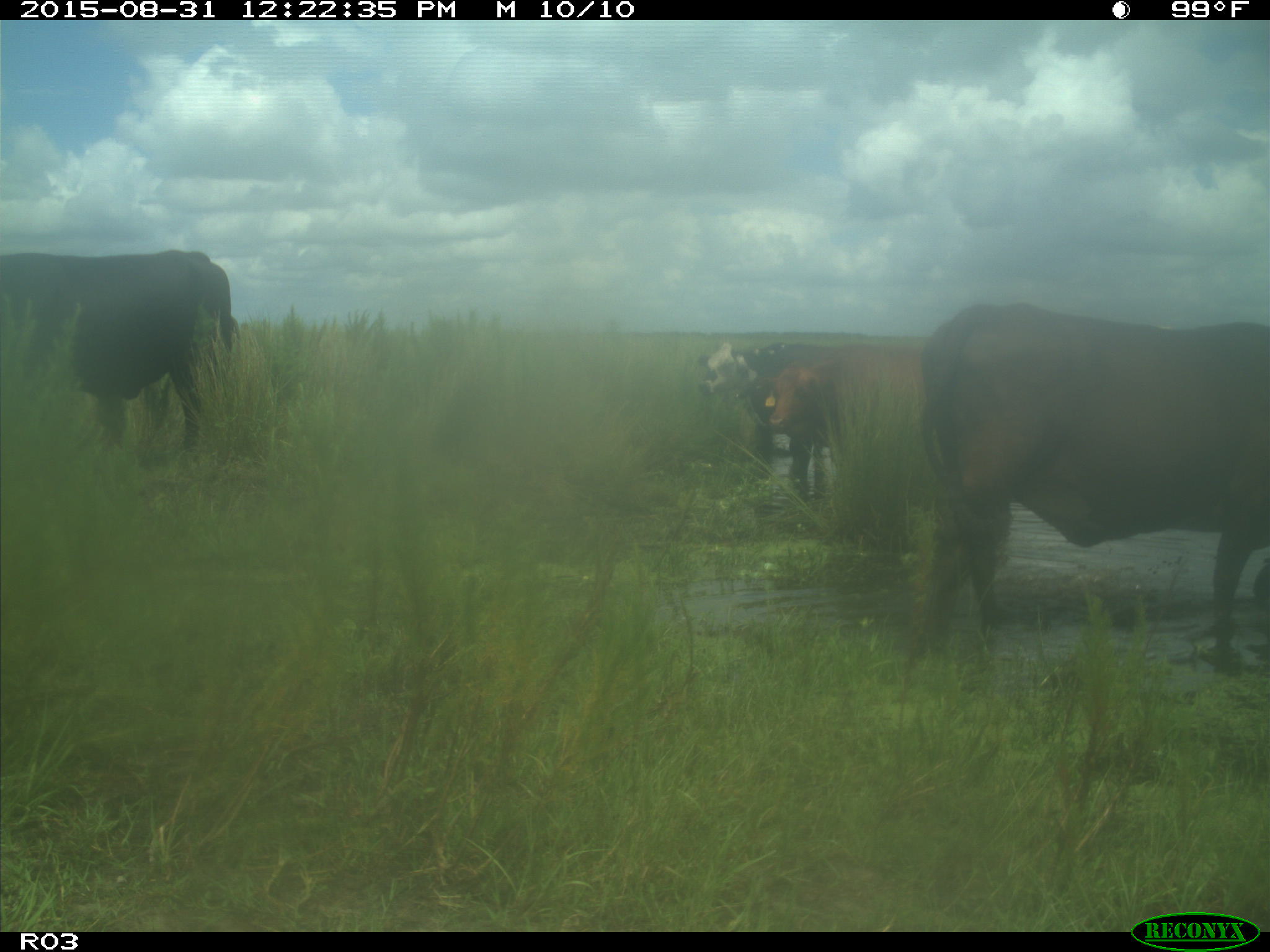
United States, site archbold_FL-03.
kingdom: Animalia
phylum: Chordata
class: Mammalia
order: Artiodactyla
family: Bovidae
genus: Bos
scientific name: Bos taurus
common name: domestic cow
Bos taurus (domestic cow).